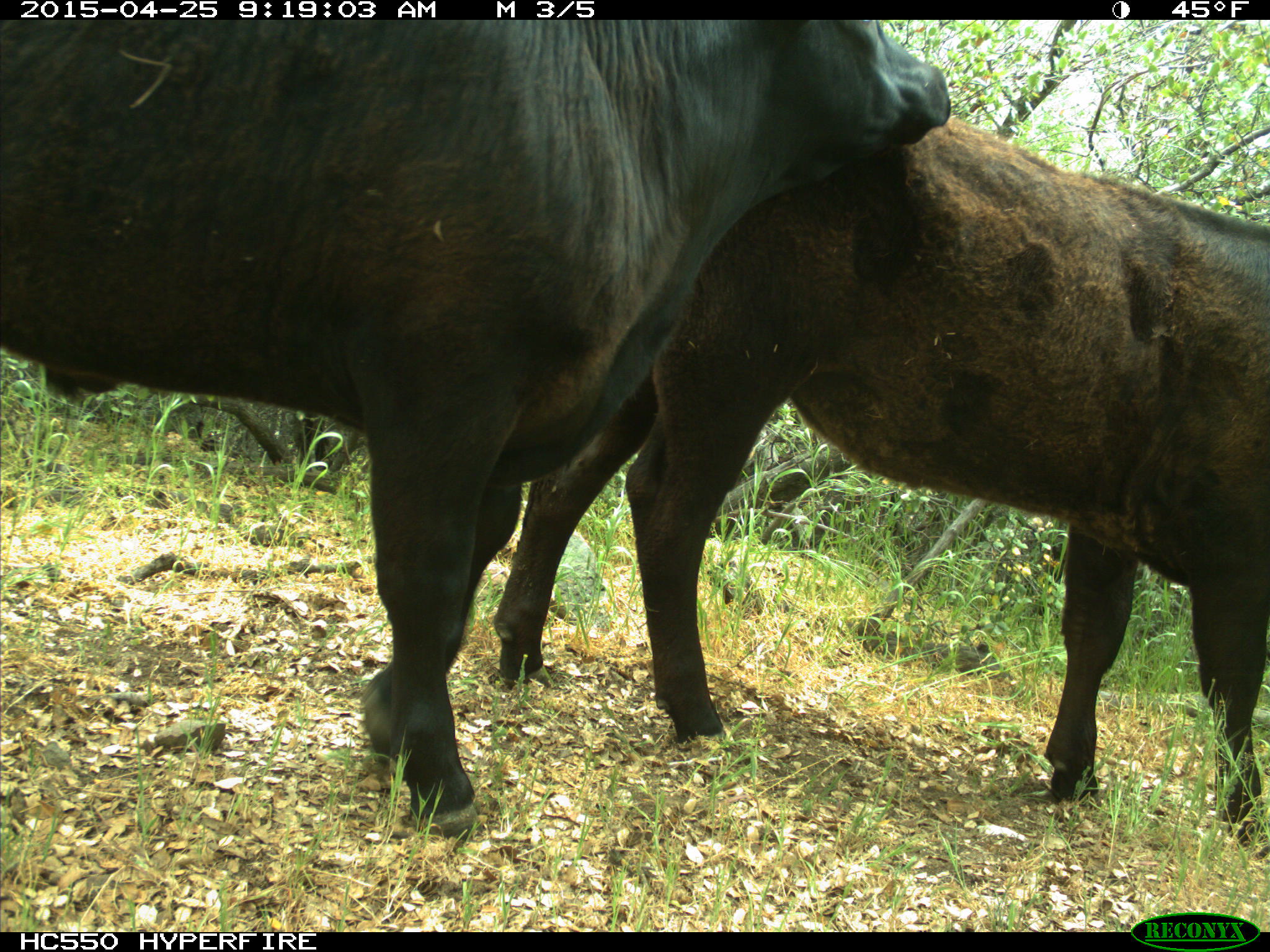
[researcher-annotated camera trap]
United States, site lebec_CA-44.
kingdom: Animalia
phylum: Chordata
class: Mammalia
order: Artiodactyla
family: Suidae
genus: Sus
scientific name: Sus scrofa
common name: wild boar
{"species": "Sus scrofa (wild boar)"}